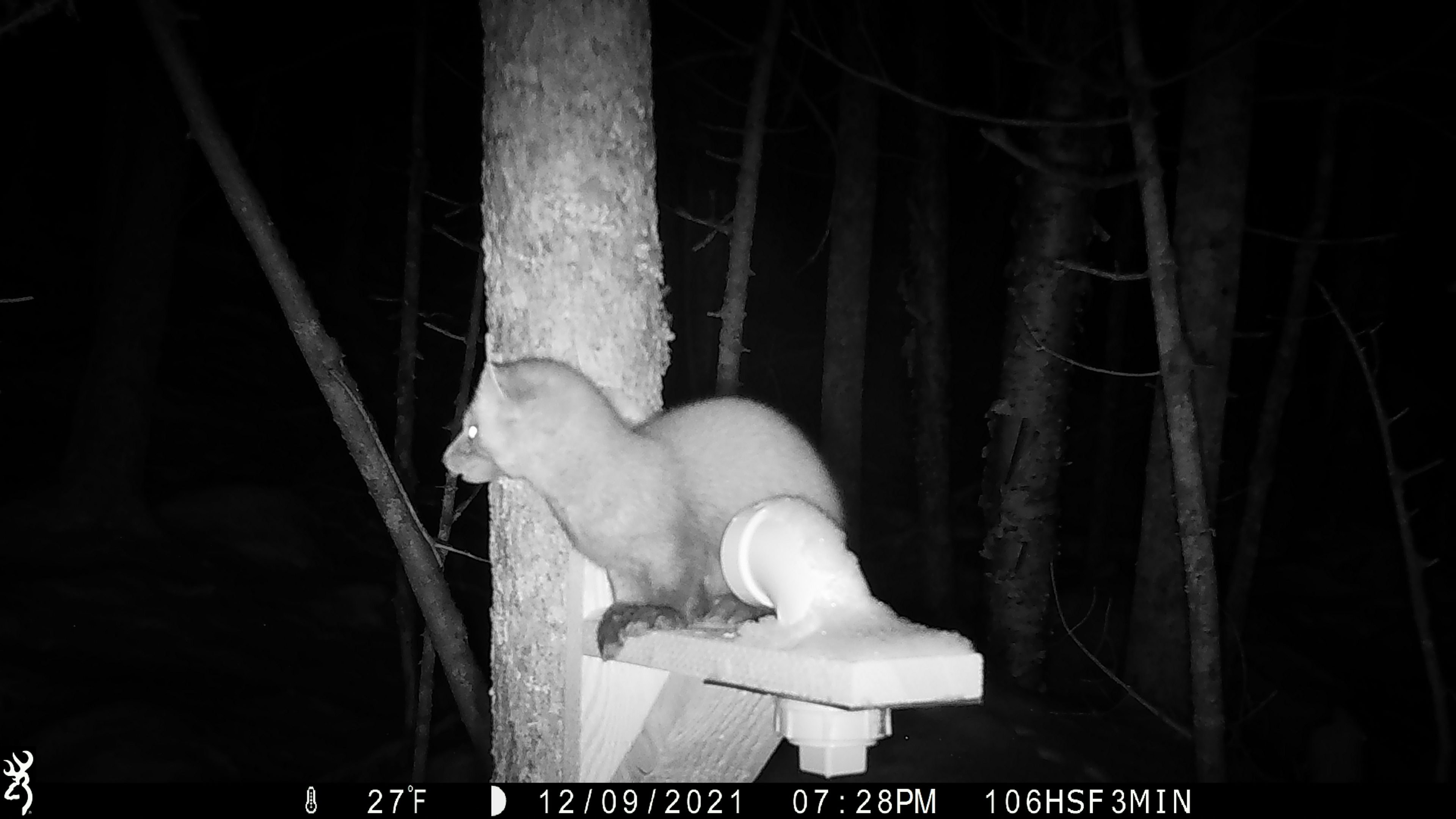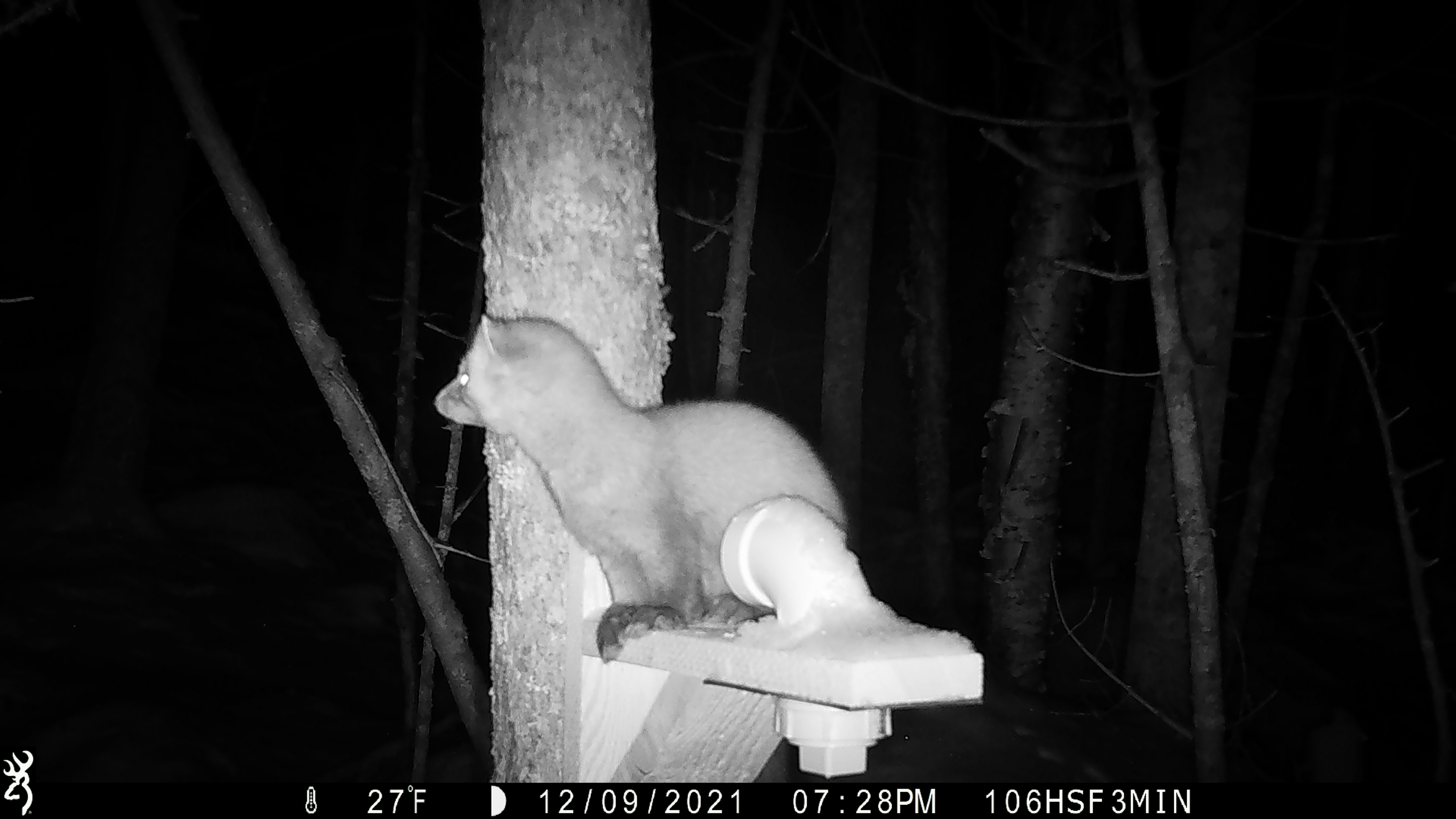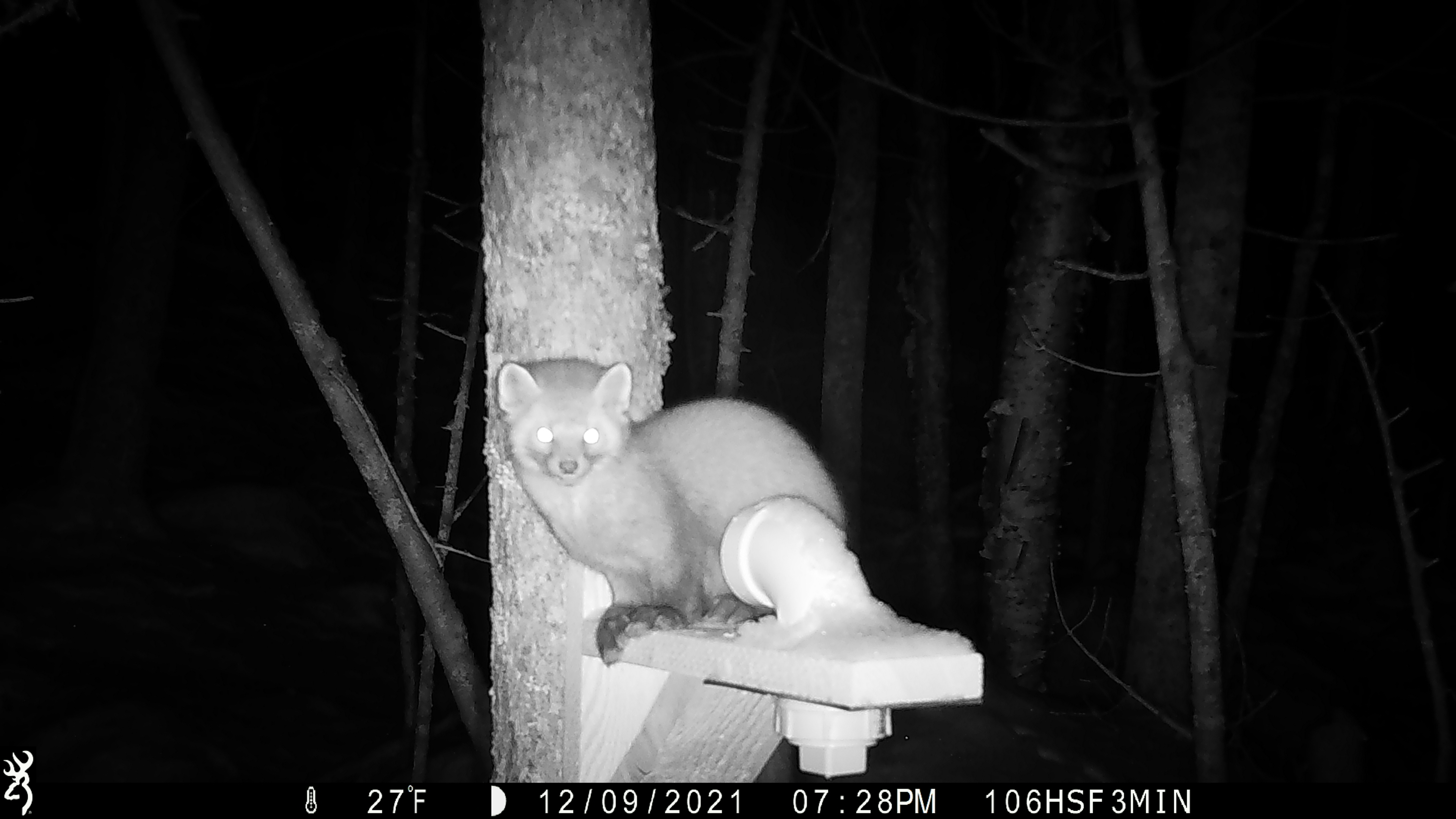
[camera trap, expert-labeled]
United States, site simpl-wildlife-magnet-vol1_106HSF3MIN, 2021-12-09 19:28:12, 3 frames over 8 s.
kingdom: Animalia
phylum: Chordata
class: Mammalia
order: Carnivora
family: Mustelidae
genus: Martes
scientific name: Martes americana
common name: american marten